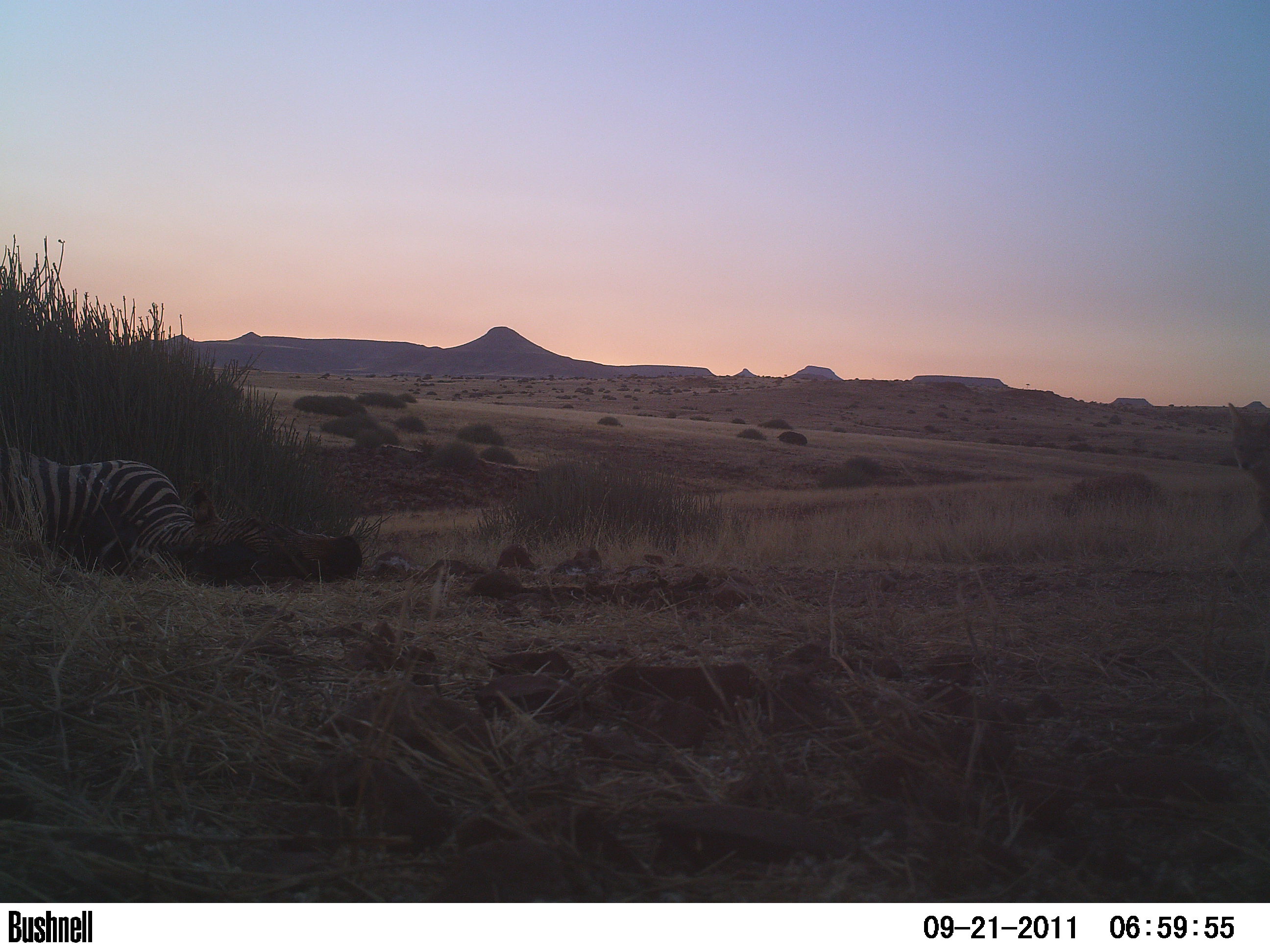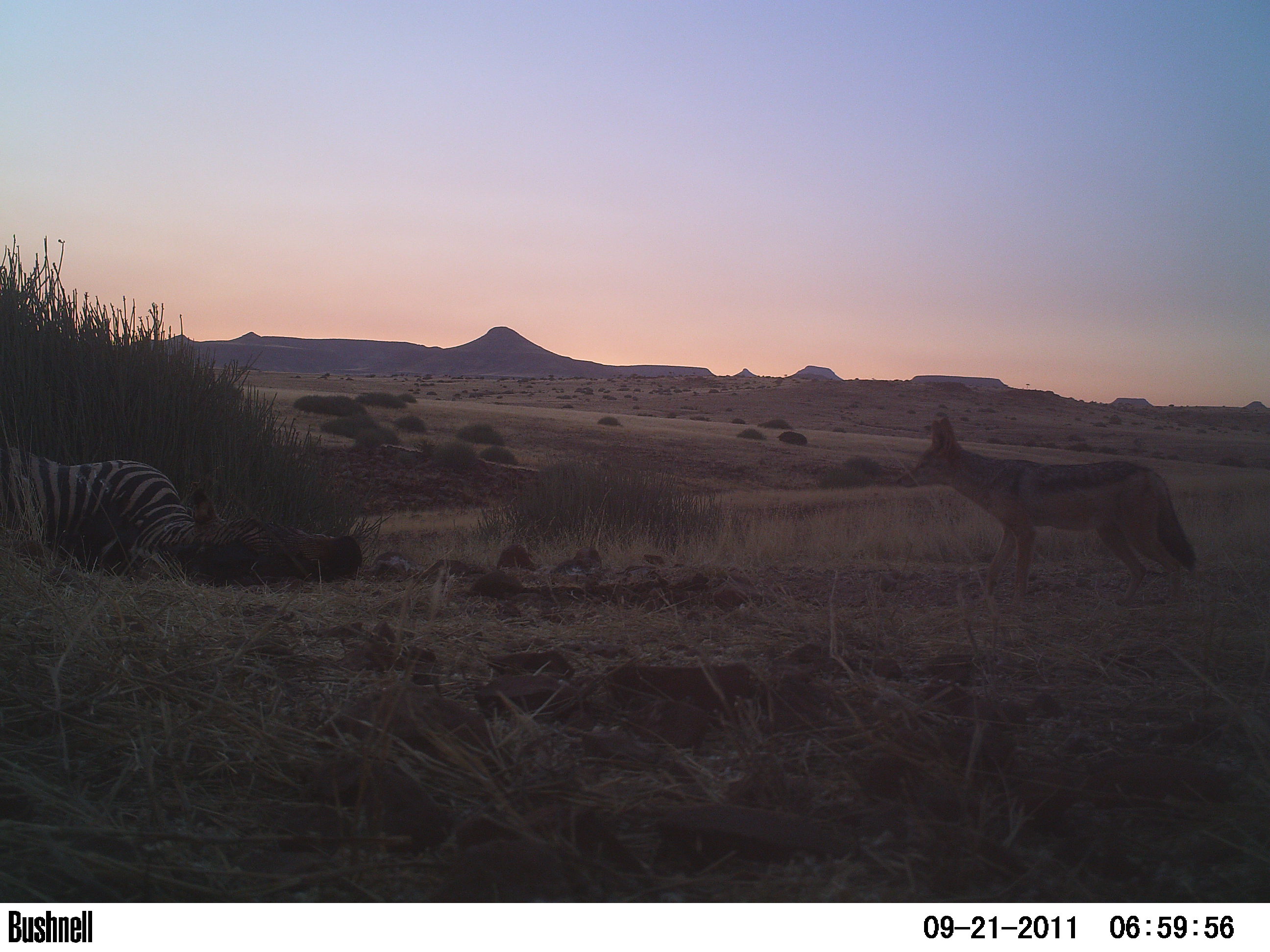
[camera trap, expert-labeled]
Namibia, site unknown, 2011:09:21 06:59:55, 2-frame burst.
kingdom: Animalia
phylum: Chordata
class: Mammalia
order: Carnivora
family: Canidae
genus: Lupulella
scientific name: Lupulella mesomelas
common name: black-backed jackal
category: canis mesomelas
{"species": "canis mesomelas (black-backed jackal) (Lupulella mesomelas)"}